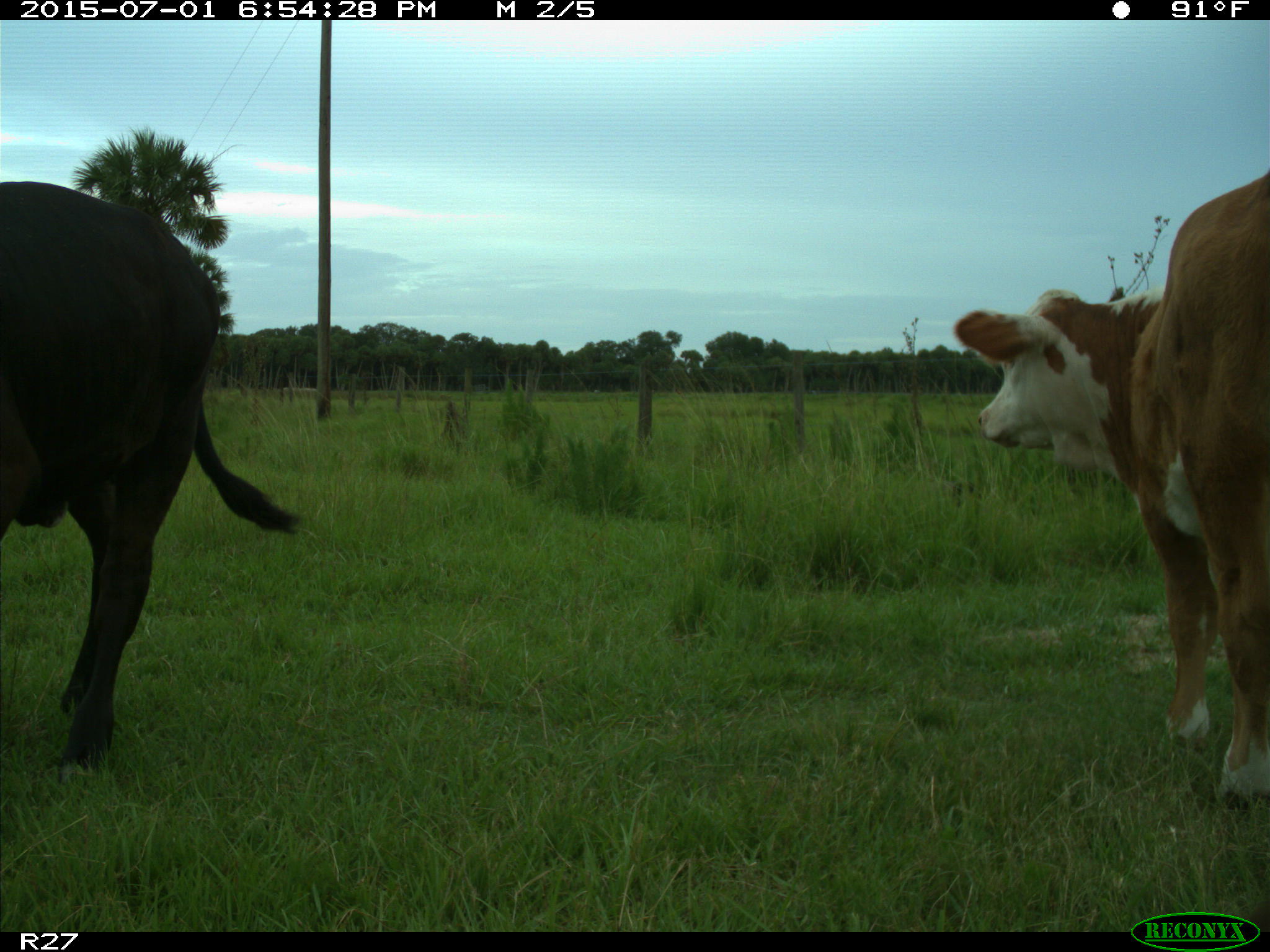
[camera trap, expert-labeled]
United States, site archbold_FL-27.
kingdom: Animalia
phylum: Chordata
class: Mammalia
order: Artiodactyla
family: Bovidae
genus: Bos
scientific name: Bos taurus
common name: domestic cow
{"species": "Bos taurus (domestic cow)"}